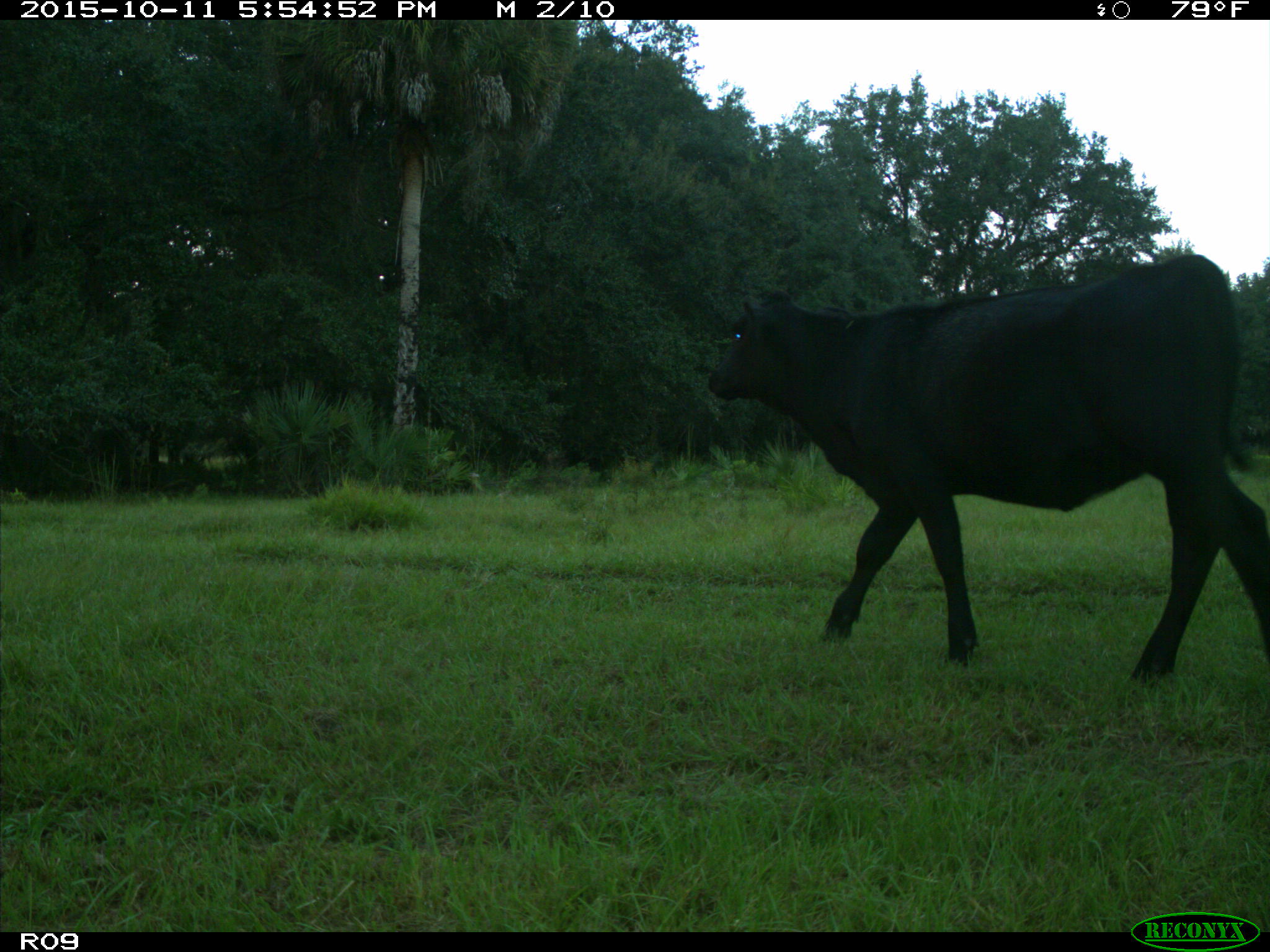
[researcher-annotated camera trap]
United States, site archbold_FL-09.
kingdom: Animalia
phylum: Chordata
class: Mammalia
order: Artiodactyla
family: Bovidae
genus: Bos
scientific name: Bos taurus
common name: domestic cow